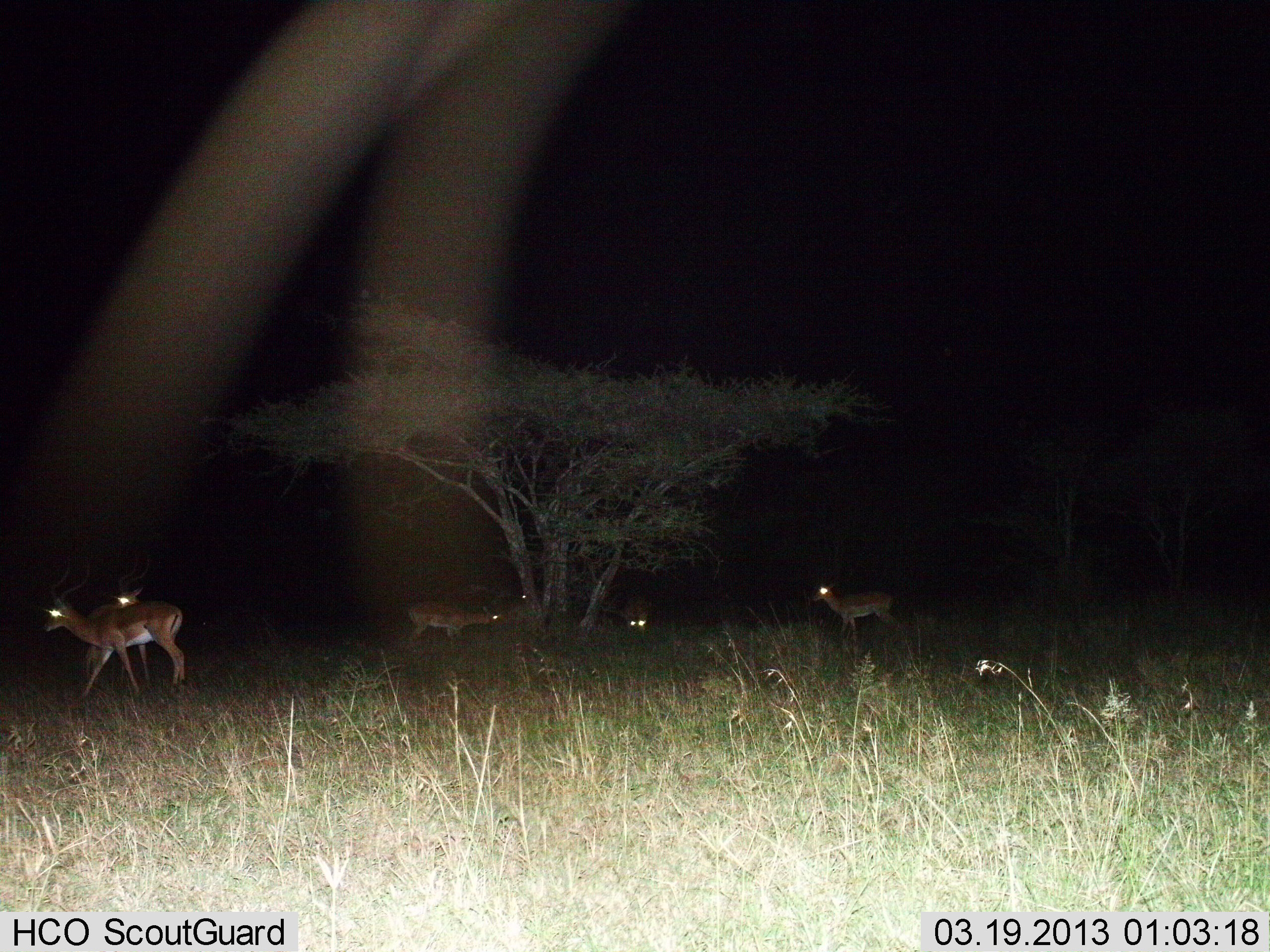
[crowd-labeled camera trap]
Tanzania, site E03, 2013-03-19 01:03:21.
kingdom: Animalia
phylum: Chordata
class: Mammalia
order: Artiodactyla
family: Bovidae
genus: Aepyceros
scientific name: Aepyceros melampus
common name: impala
Impala (Aepyceros melampus), count 6. Behavior (volunteer vote fractions): standing 80%, resting 4%, moving 64%, interacting 0%. Young present (vote fraction): 0%. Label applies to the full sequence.